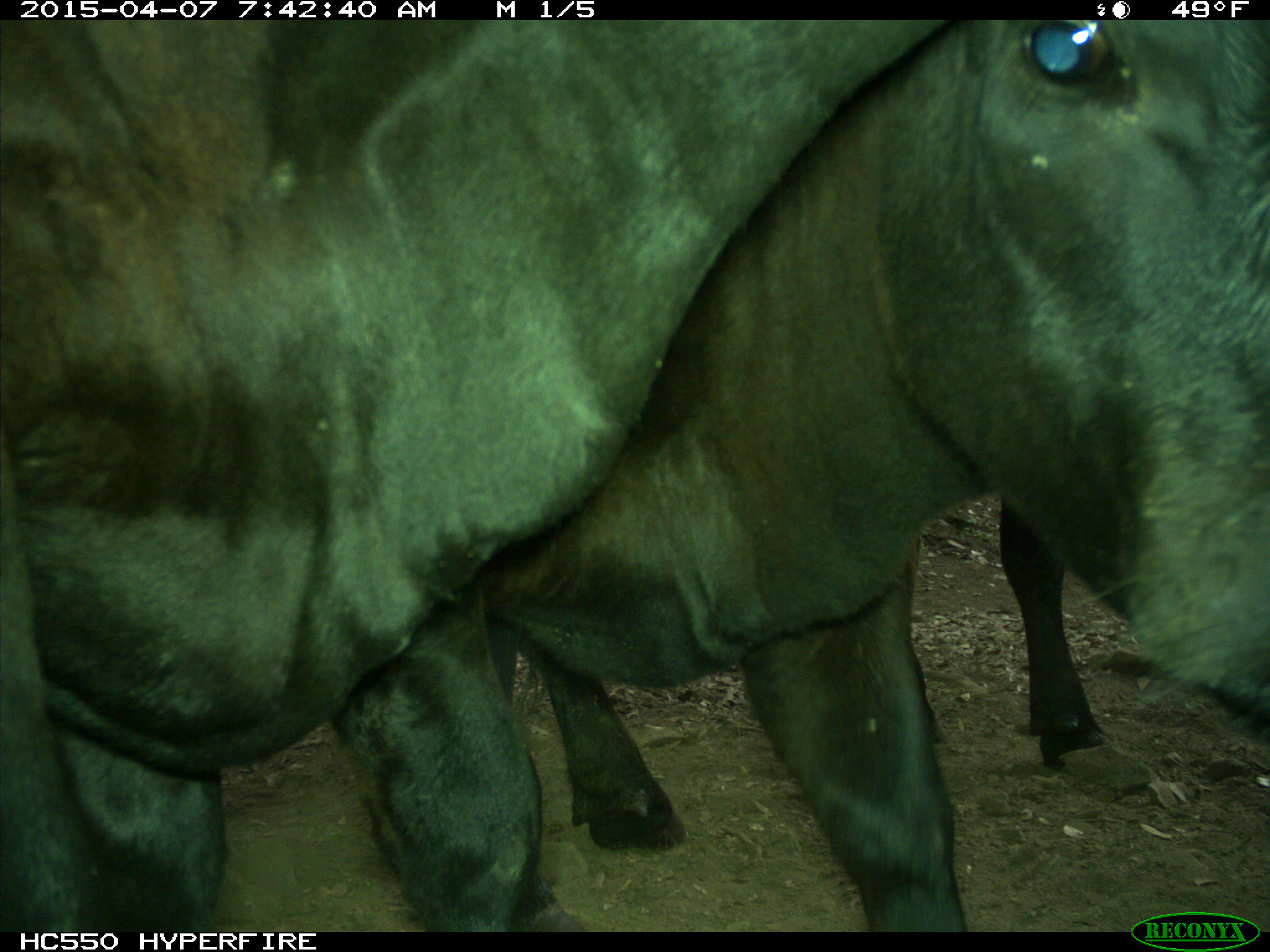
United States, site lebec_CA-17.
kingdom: Animalia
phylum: Chordata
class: Mammalia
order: Artiodactyla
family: Bovidae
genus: Bos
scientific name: Bos taurus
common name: domestic cow